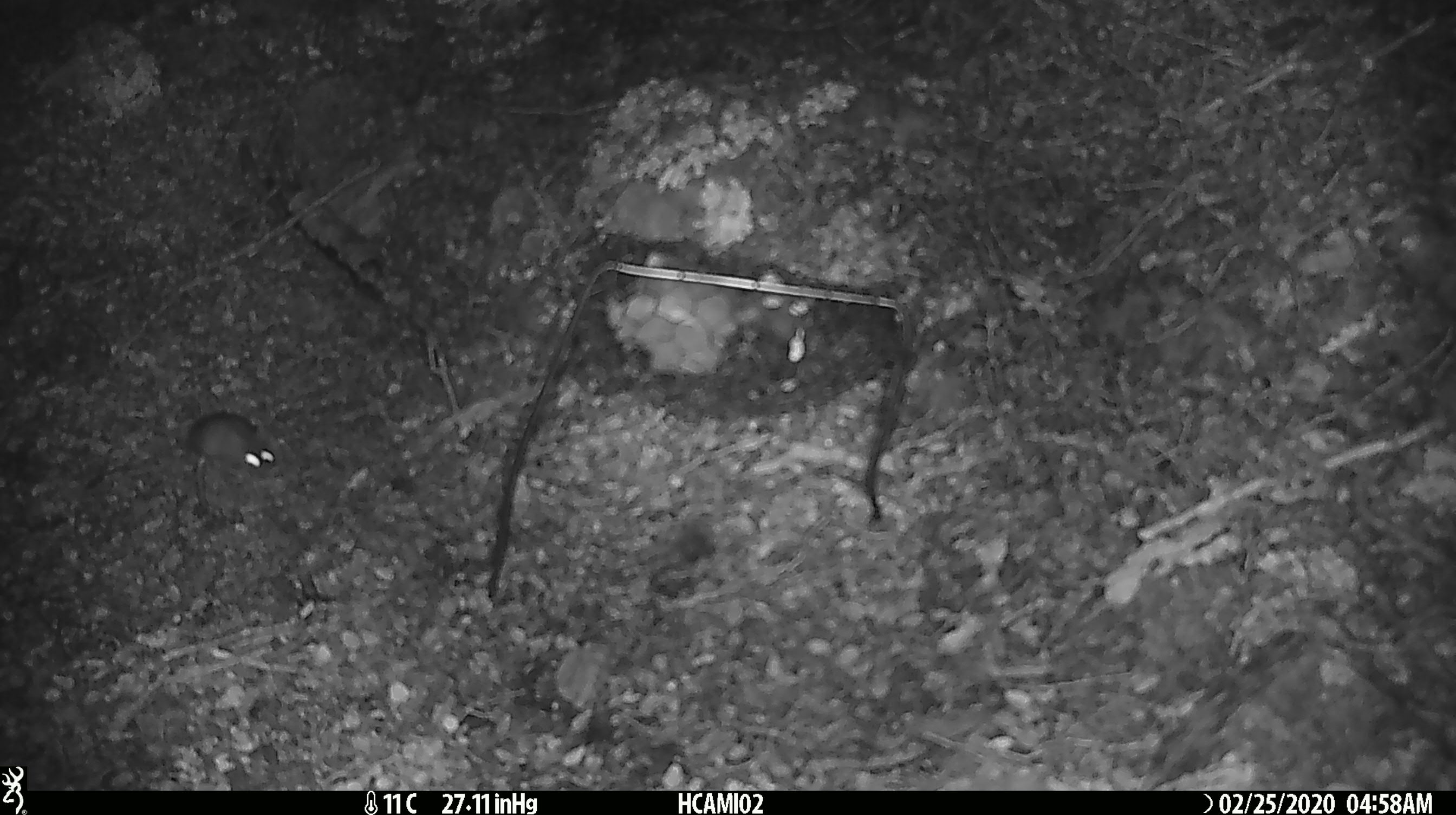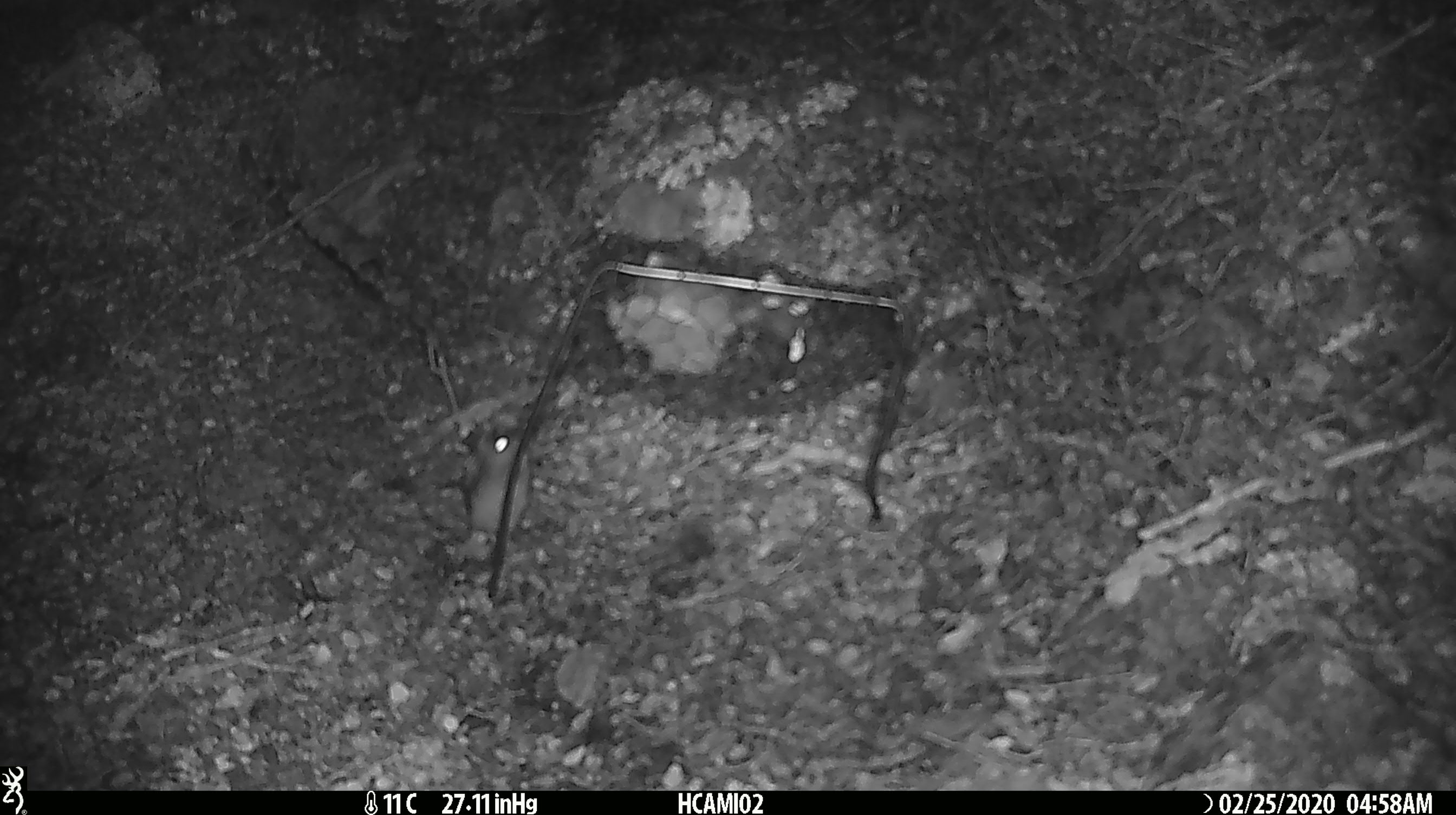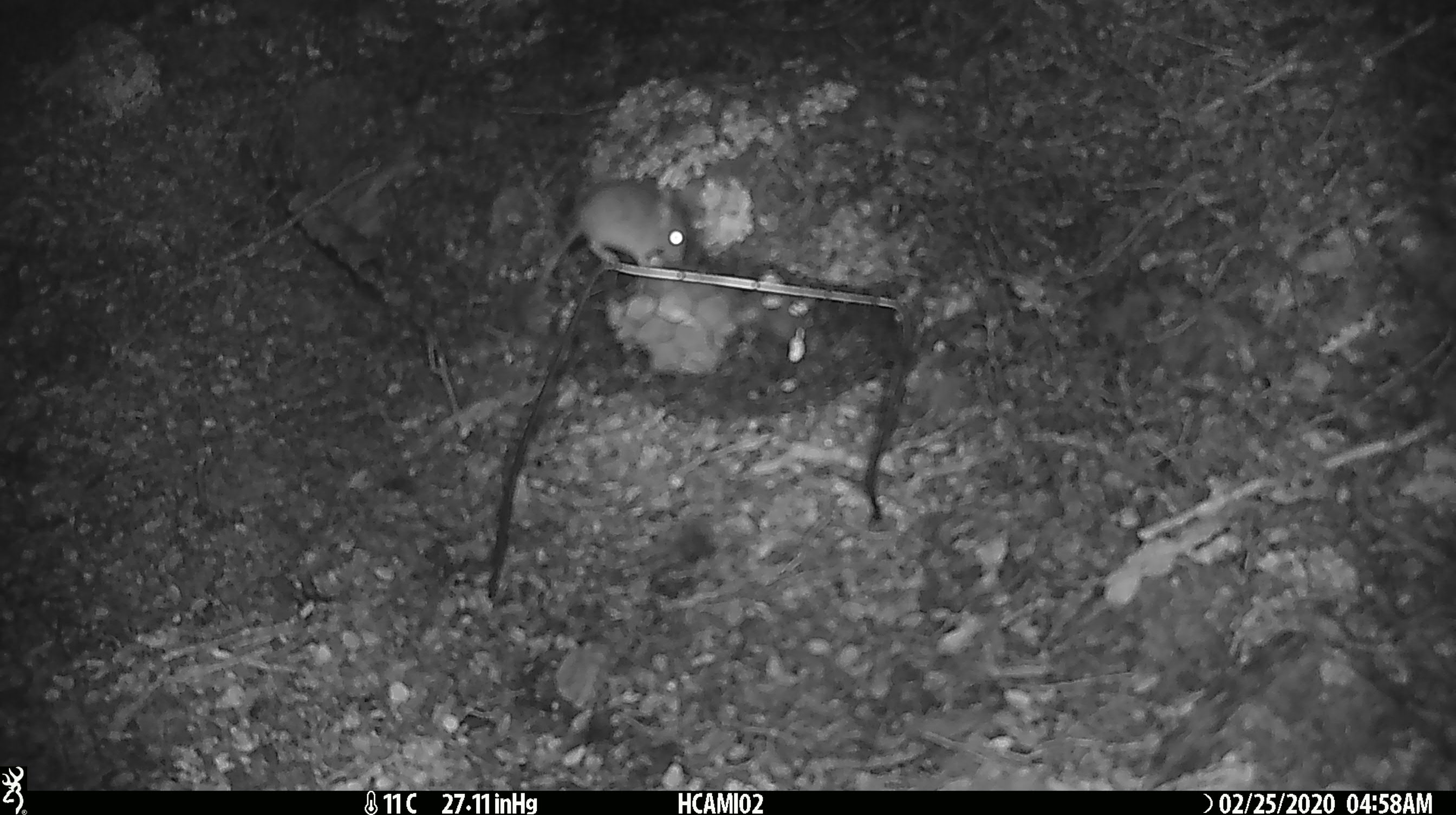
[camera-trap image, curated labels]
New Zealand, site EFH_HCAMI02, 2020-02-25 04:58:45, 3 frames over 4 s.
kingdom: Animalia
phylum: Chordata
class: Mammalia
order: Rodentia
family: Muridae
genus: Mus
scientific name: Mus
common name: mouse